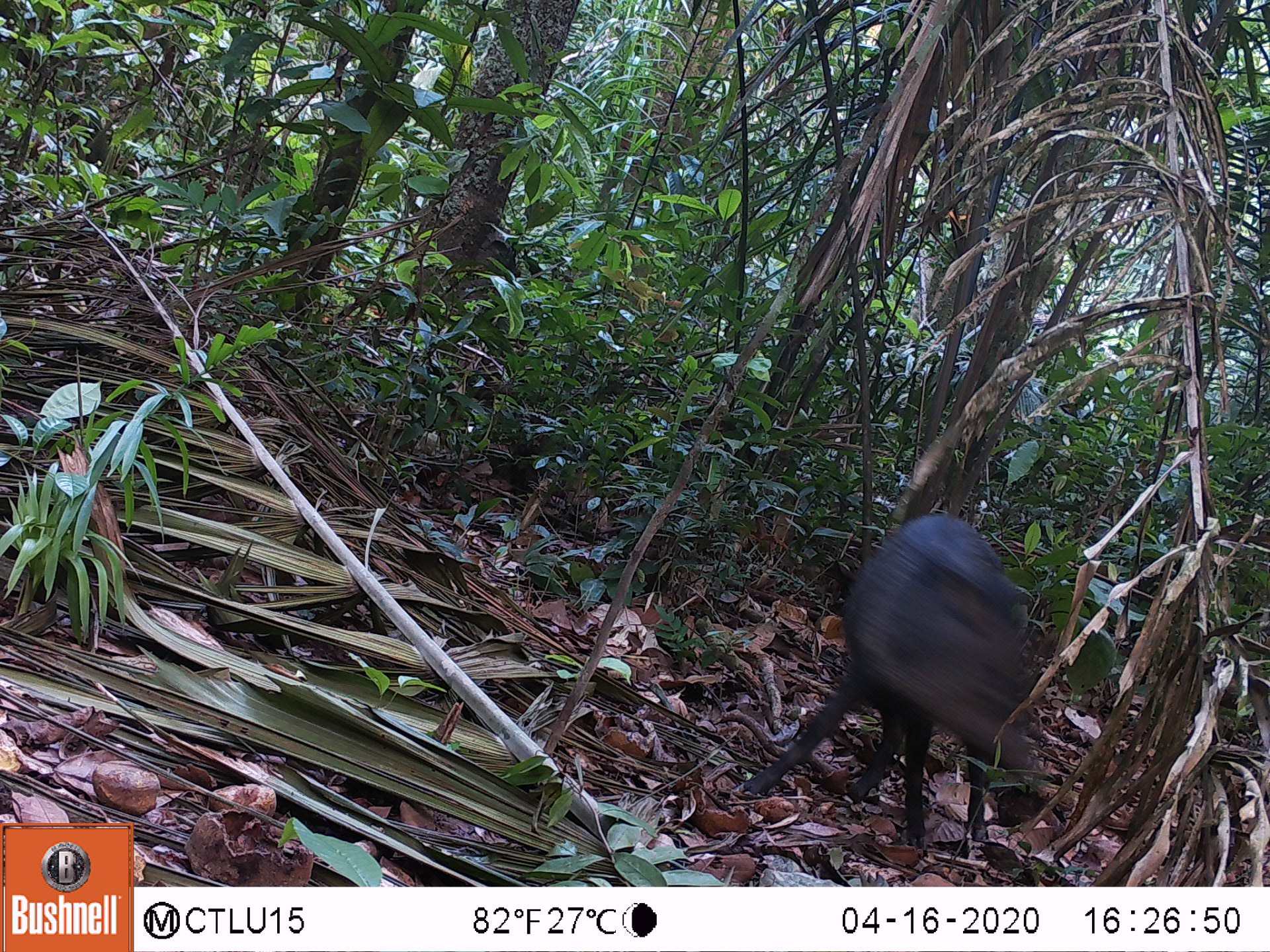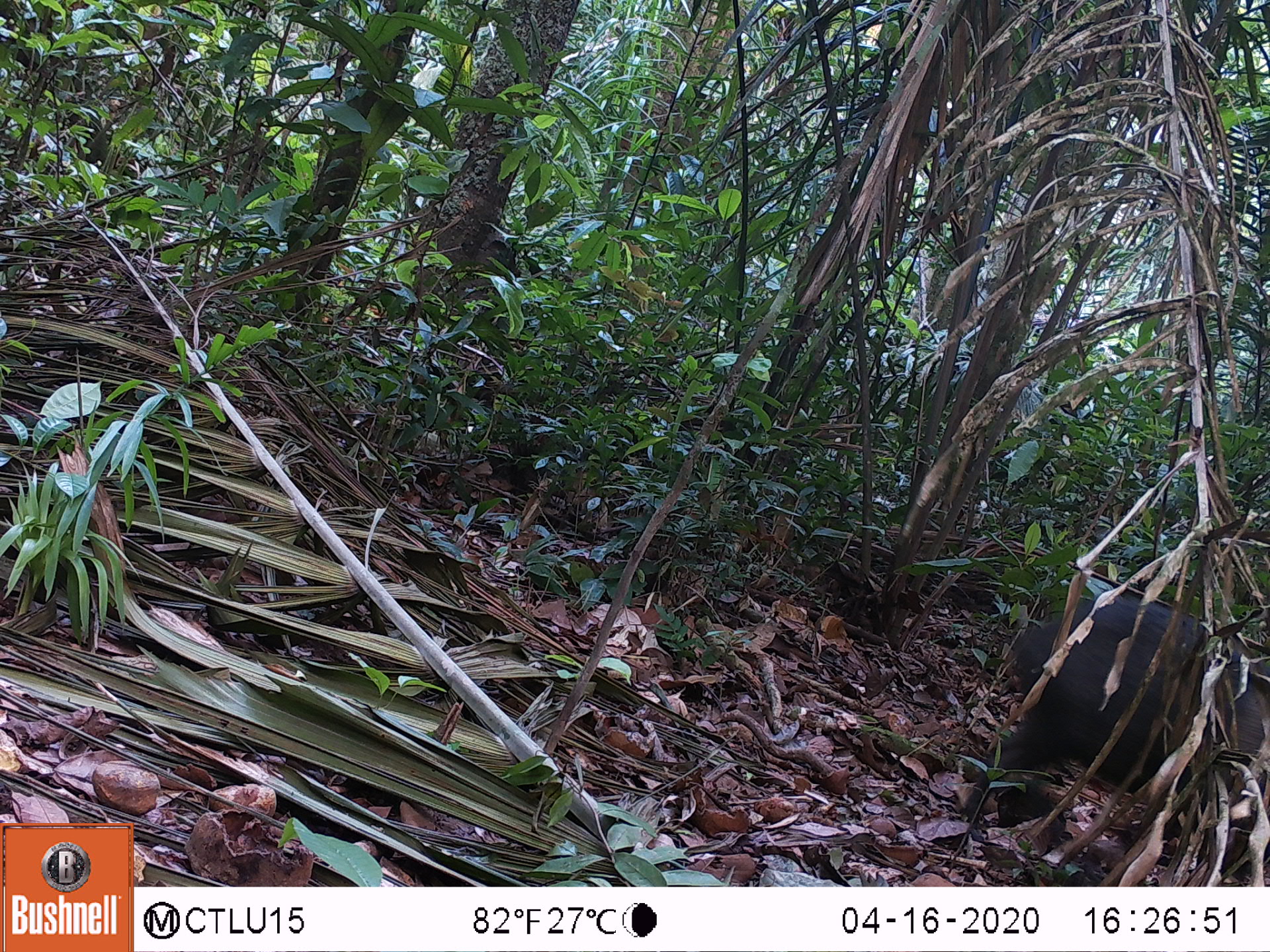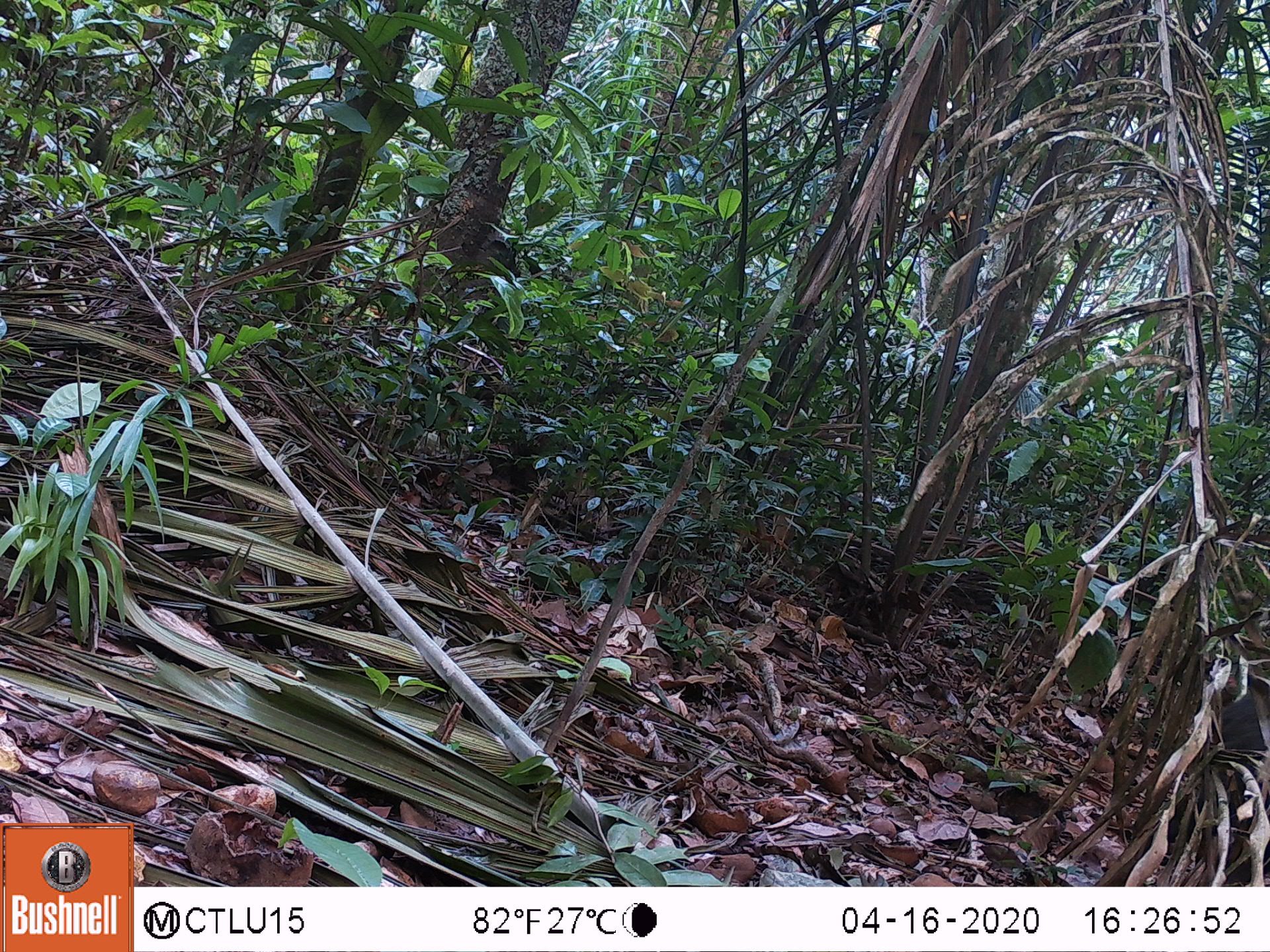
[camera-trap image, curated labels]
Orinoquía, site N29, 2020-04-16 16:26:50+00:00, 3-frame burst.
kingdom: Animalia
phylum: Chordata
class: Mammalia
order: Artiodactyla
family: Tayassuidae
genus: Pecari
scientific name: Pecari tajacu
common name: collared peccary